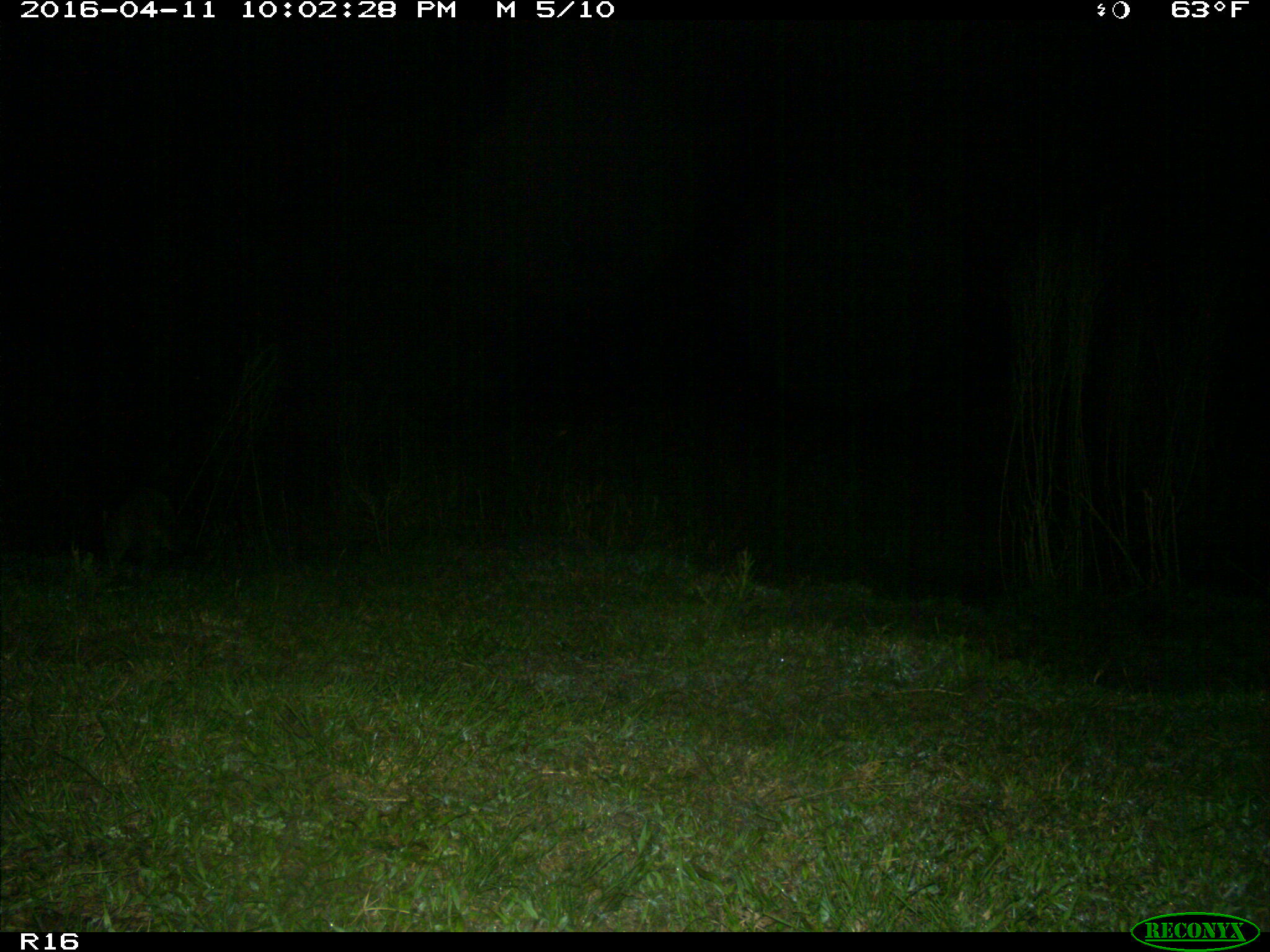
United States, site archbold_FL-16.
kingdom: Animalia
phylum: Chordata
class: Mammalia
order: Carnivora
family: Procyonidae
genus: Procyon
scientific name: Procyon lotor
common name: common raccoon